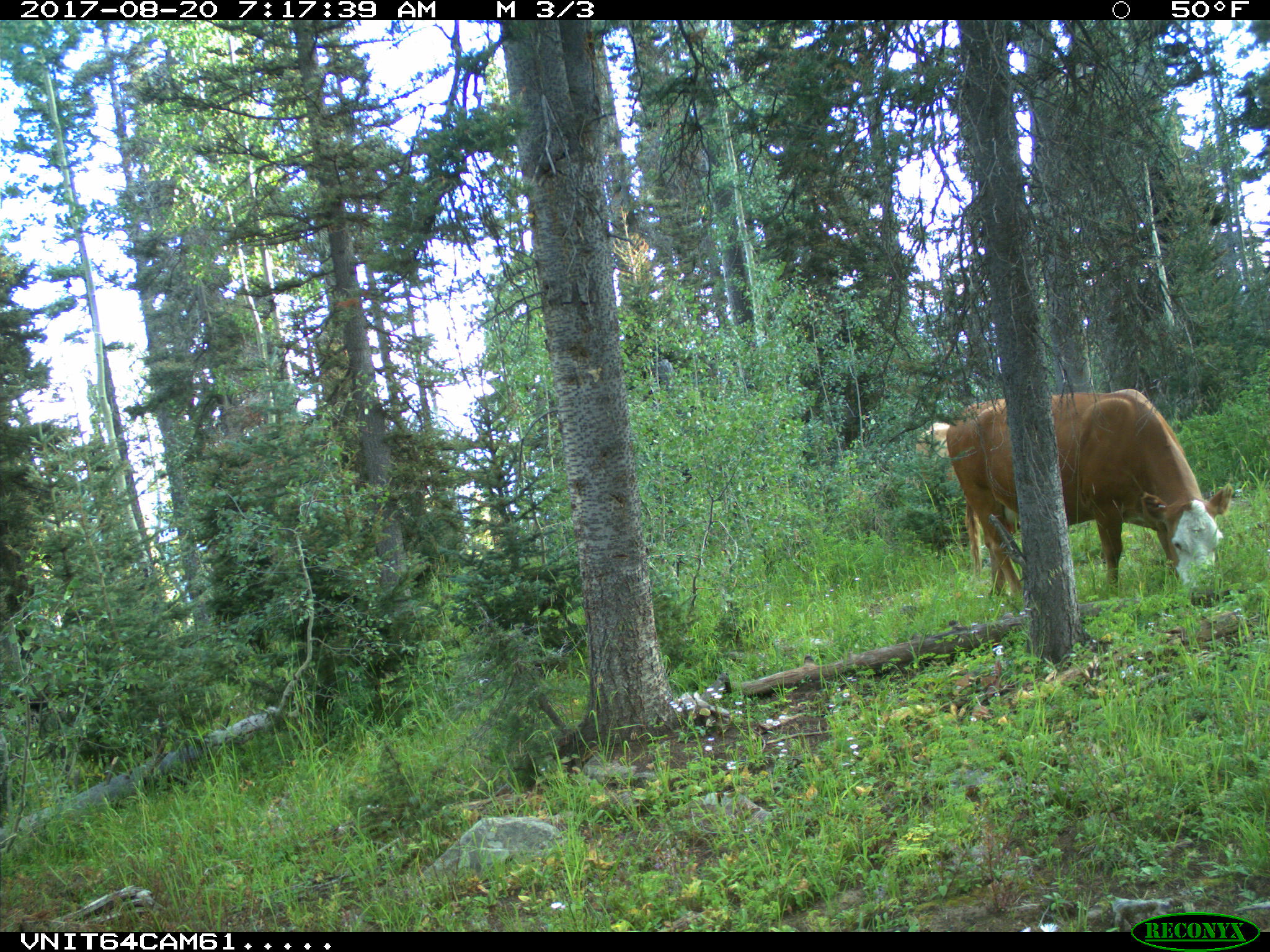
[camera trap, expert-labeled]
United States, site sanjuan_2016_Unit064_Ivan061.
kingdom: Animalia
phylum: Chordata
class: Mammalia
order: Artiodactyla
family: Bovidae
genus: Bos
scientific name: Bos taurus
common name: domestic cow